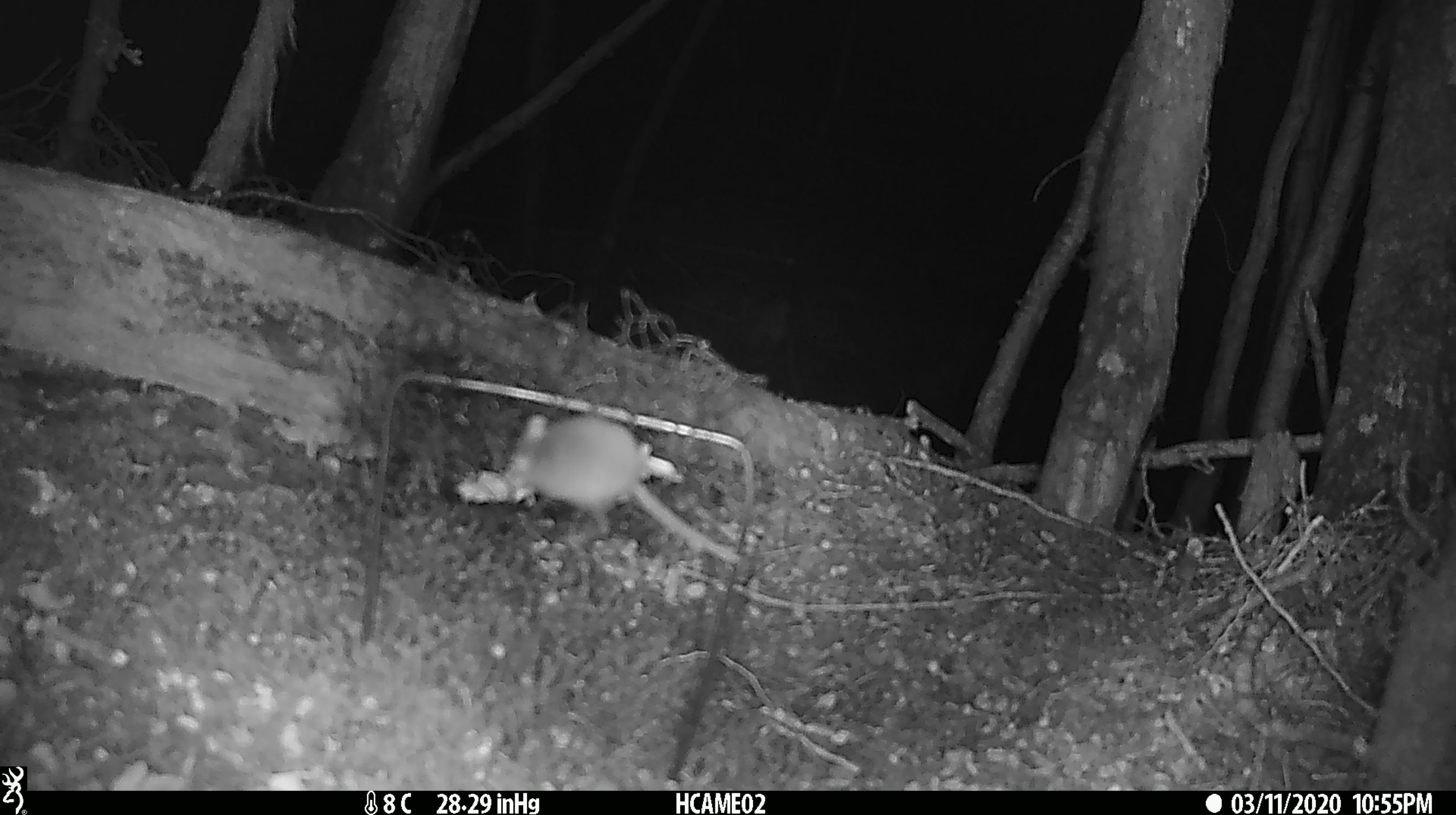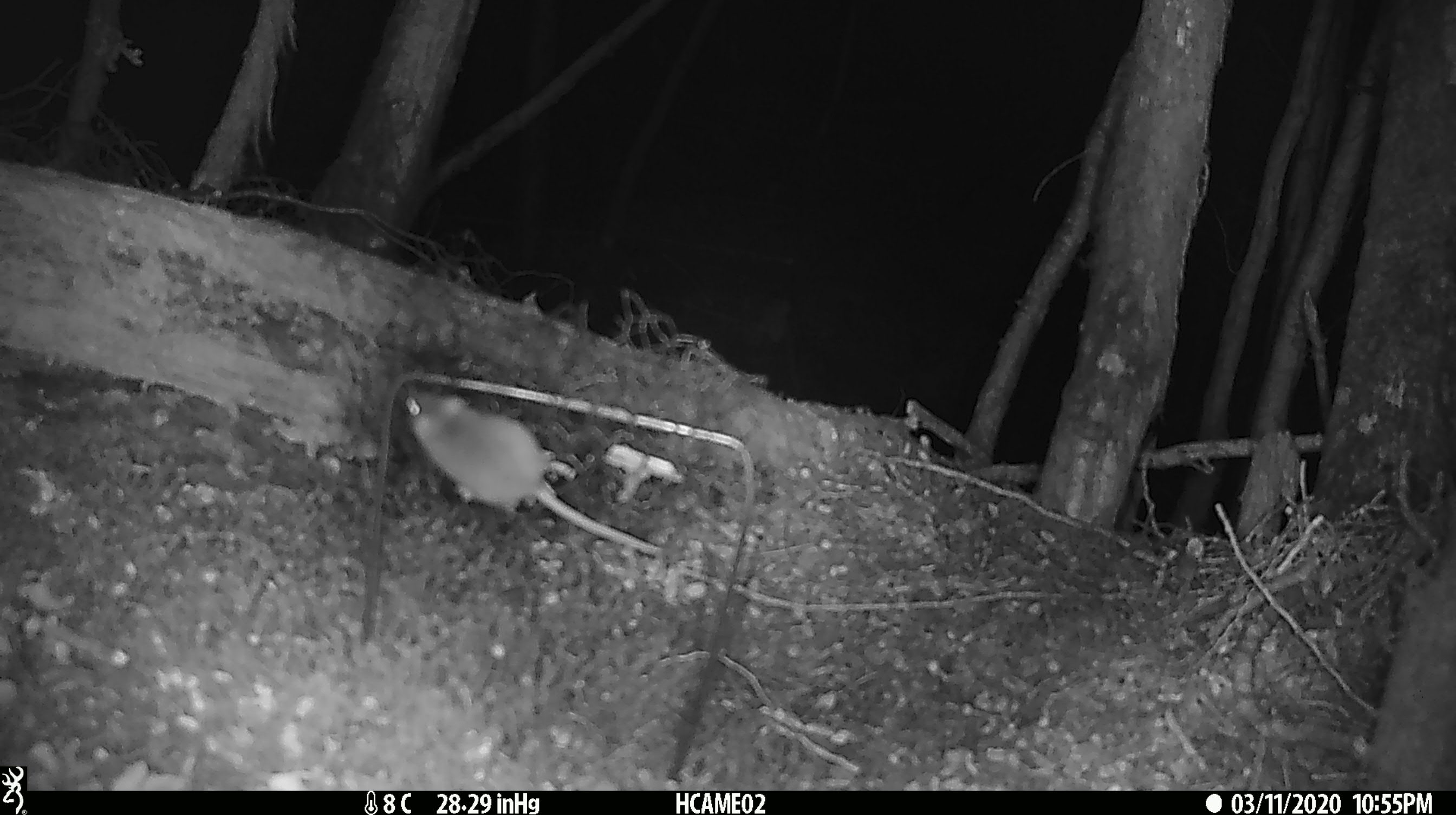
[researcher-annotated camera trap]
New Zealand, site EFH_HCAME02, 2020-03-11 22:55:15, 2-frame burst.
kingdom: Animalia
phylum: Chordata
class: Mammalia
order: Rodentia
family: Muridae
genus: Mus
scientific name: Mus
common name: mouse